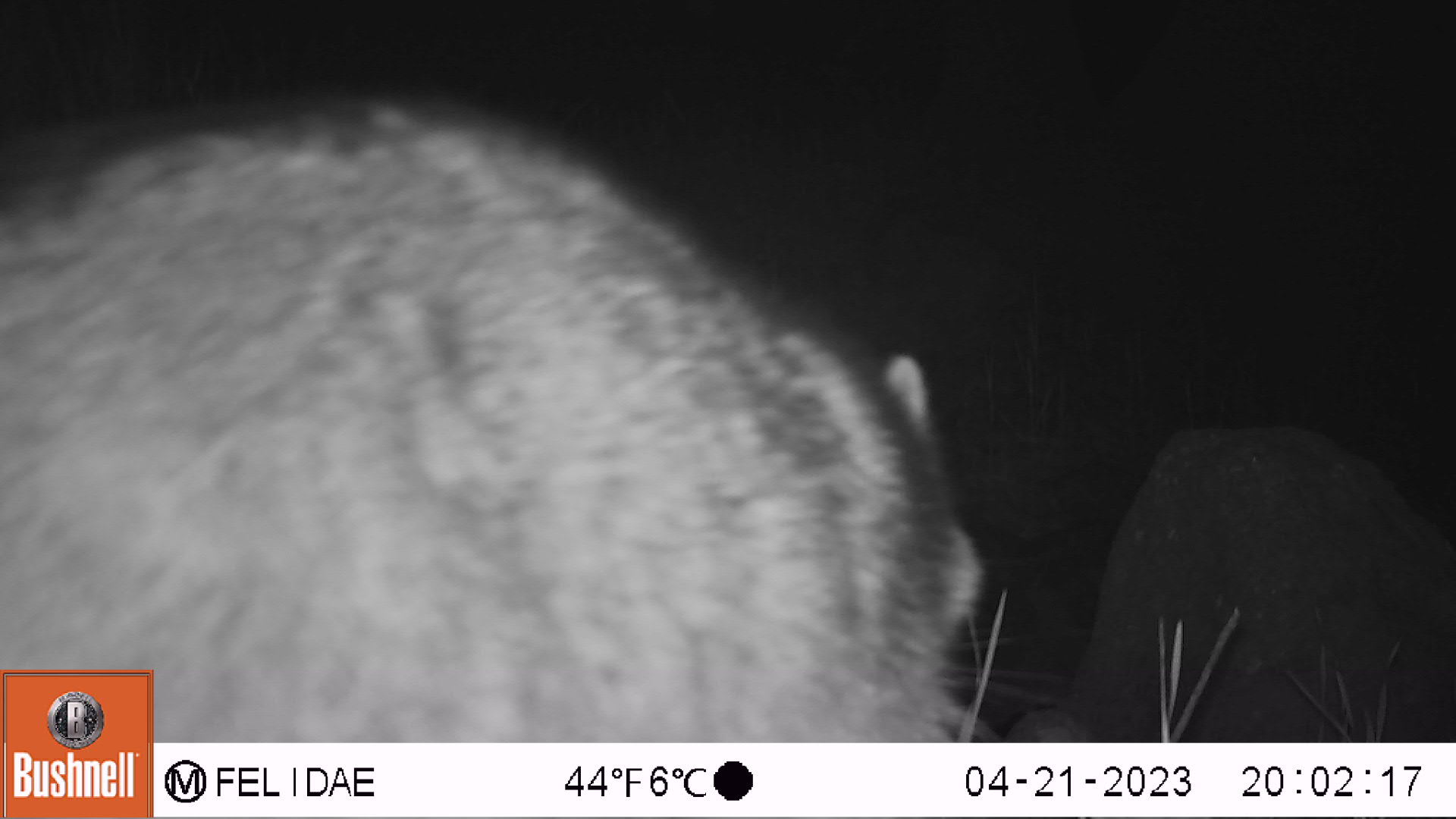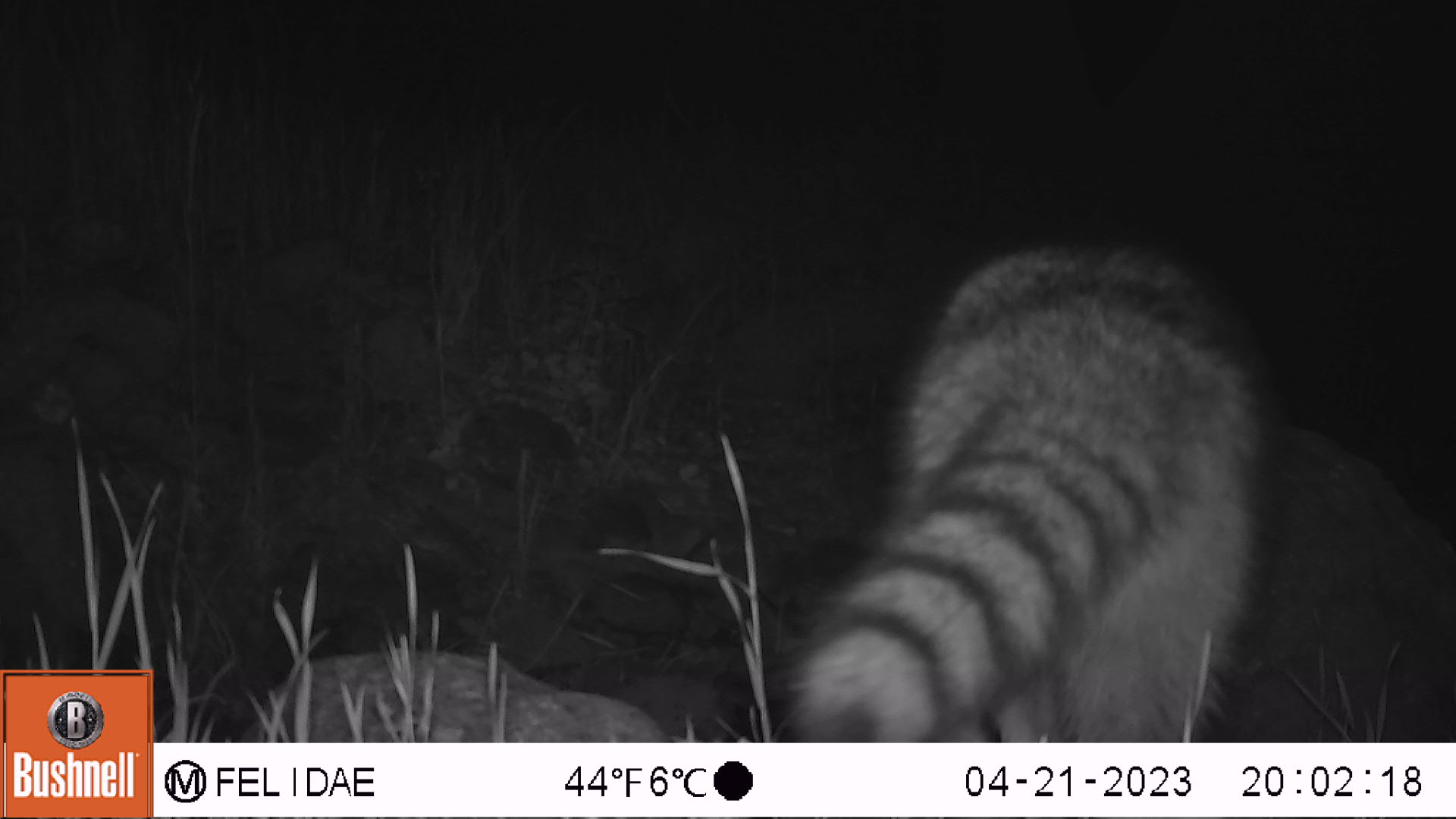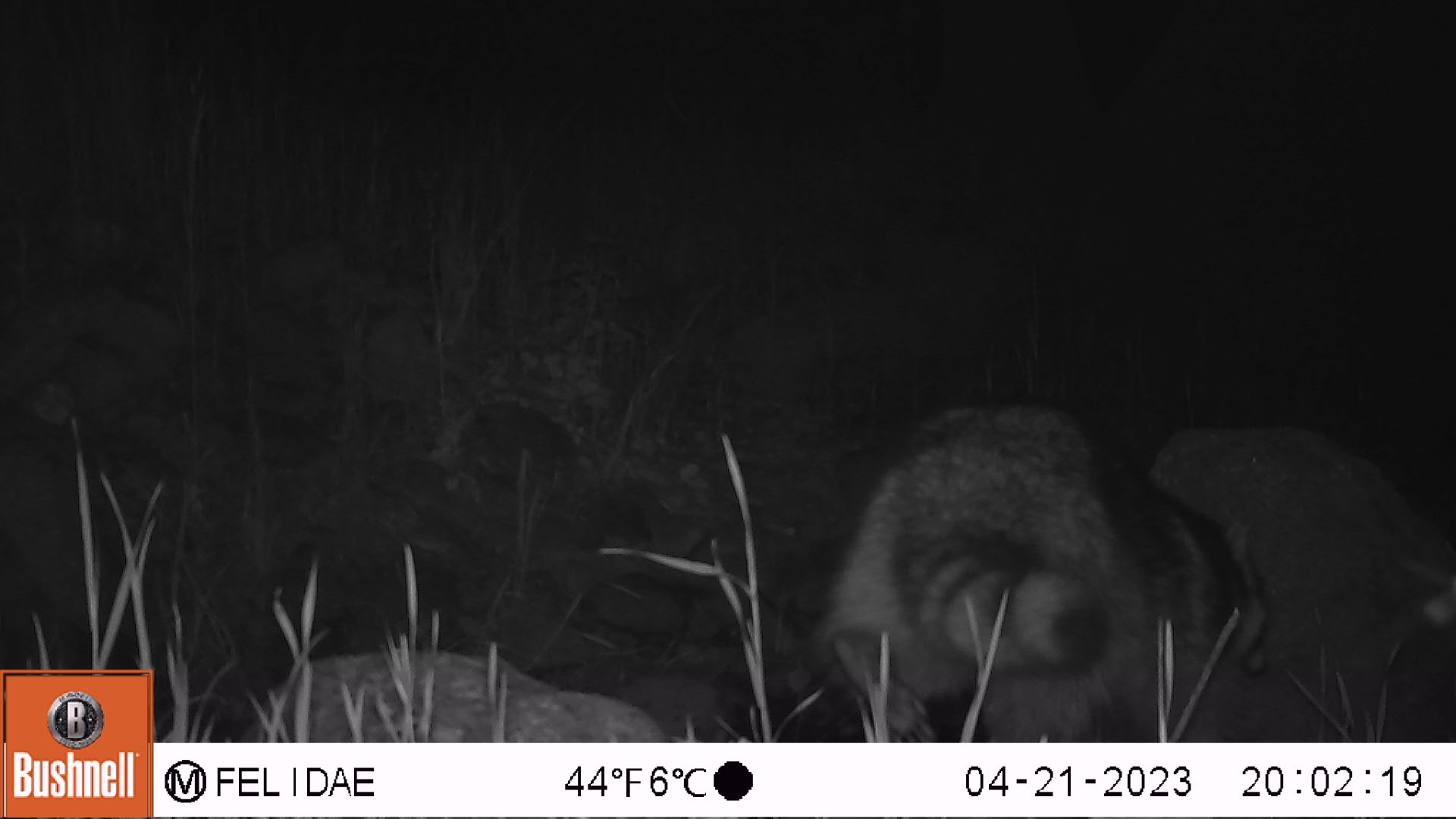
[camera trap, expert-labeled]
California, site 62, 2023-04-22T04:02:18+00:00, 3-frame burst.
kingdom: Animalia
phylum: Chordata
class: Mammalia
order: Carnivora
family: Procyonidae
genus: Procyon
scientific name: Procyon lotor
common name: raccoon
Raccoon (Procyon lotor).